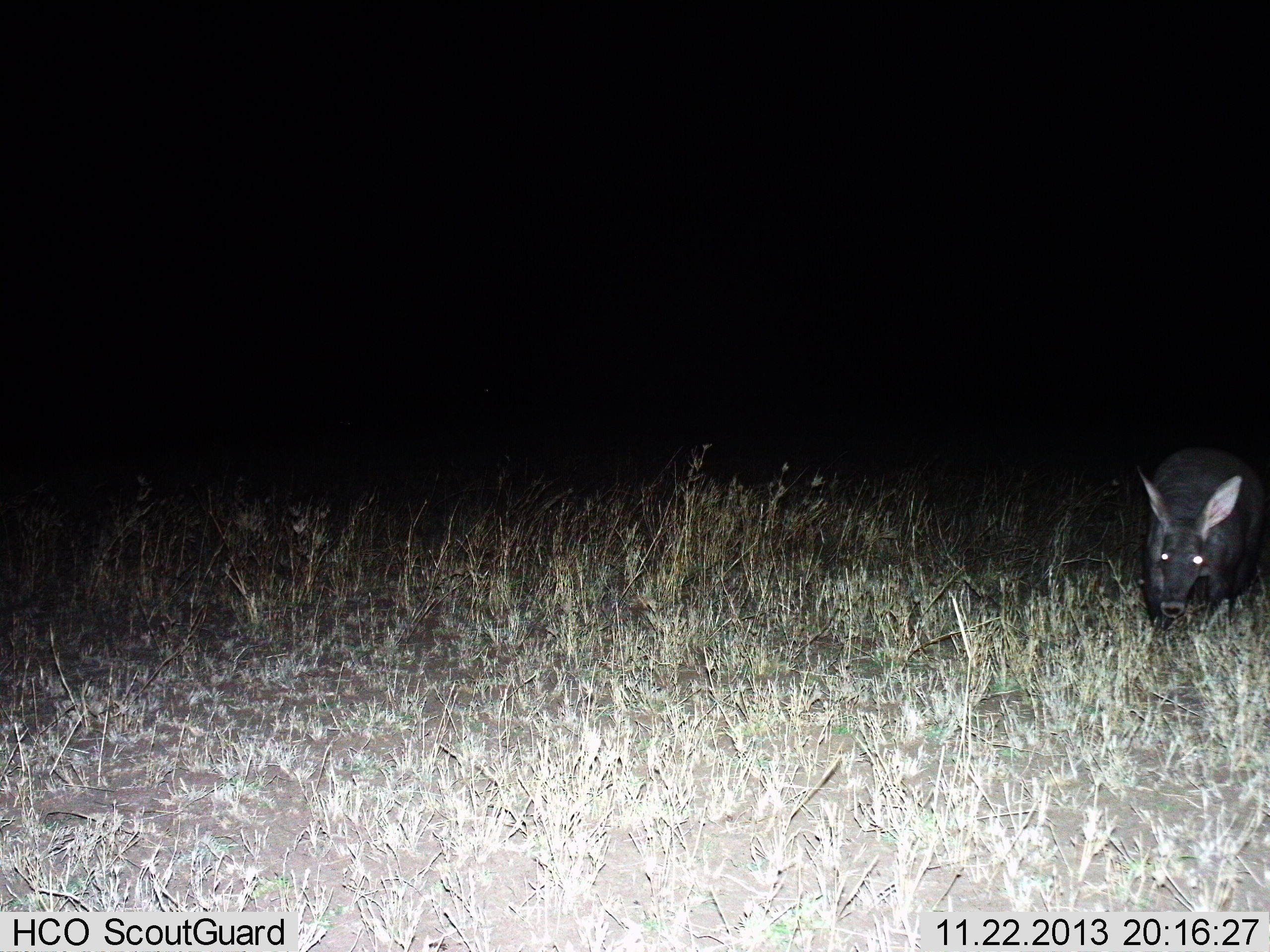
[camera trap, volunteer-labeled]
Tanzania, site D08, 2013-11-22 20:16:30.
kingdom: Animalia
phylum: Chordata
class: Mammalia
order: Tubulidentata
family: Orycteropodidae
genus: Orycteropus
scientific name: Orycteropus afer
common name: aardvark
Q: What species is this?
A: Aardvark (Orycteropus afer).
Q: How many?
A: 1.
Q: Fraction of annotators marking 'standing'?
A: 20%.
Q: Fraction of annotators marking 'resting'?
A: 0%.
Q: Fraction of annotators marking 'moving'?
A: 80%.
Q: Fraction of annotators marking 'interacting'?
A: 0%.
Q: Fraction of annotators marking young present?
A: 0%.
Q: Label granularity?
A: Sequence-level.